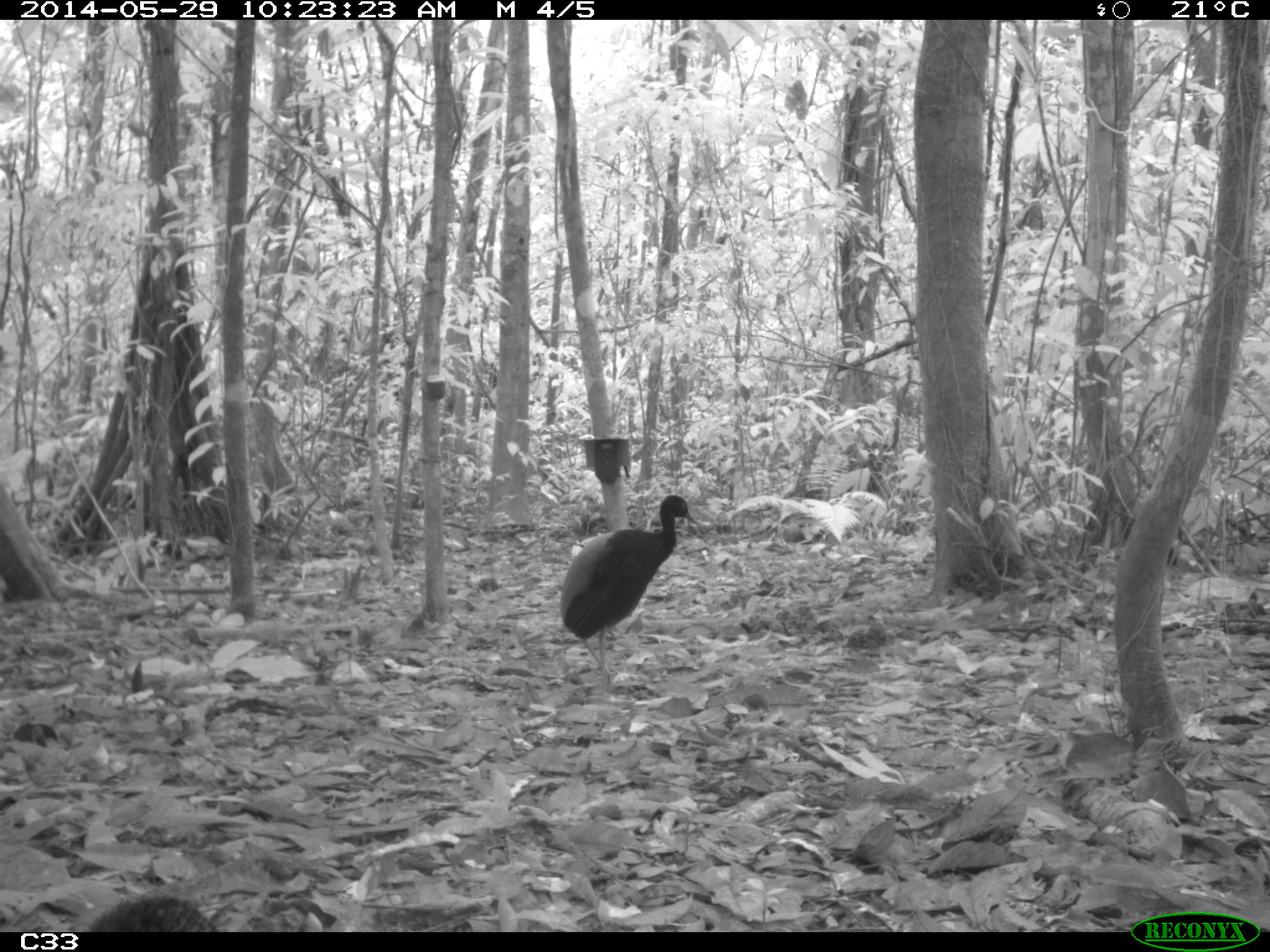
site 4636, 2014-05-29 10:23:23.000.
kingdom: Animalia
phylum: Chordata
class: Aves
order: Gruiformes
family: Psophiidae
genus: Psophia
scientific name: Psophia crepitans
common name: gray-winged trumpeter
Psophia crepitans (gray-winged trumpeter), count 5, age adult.